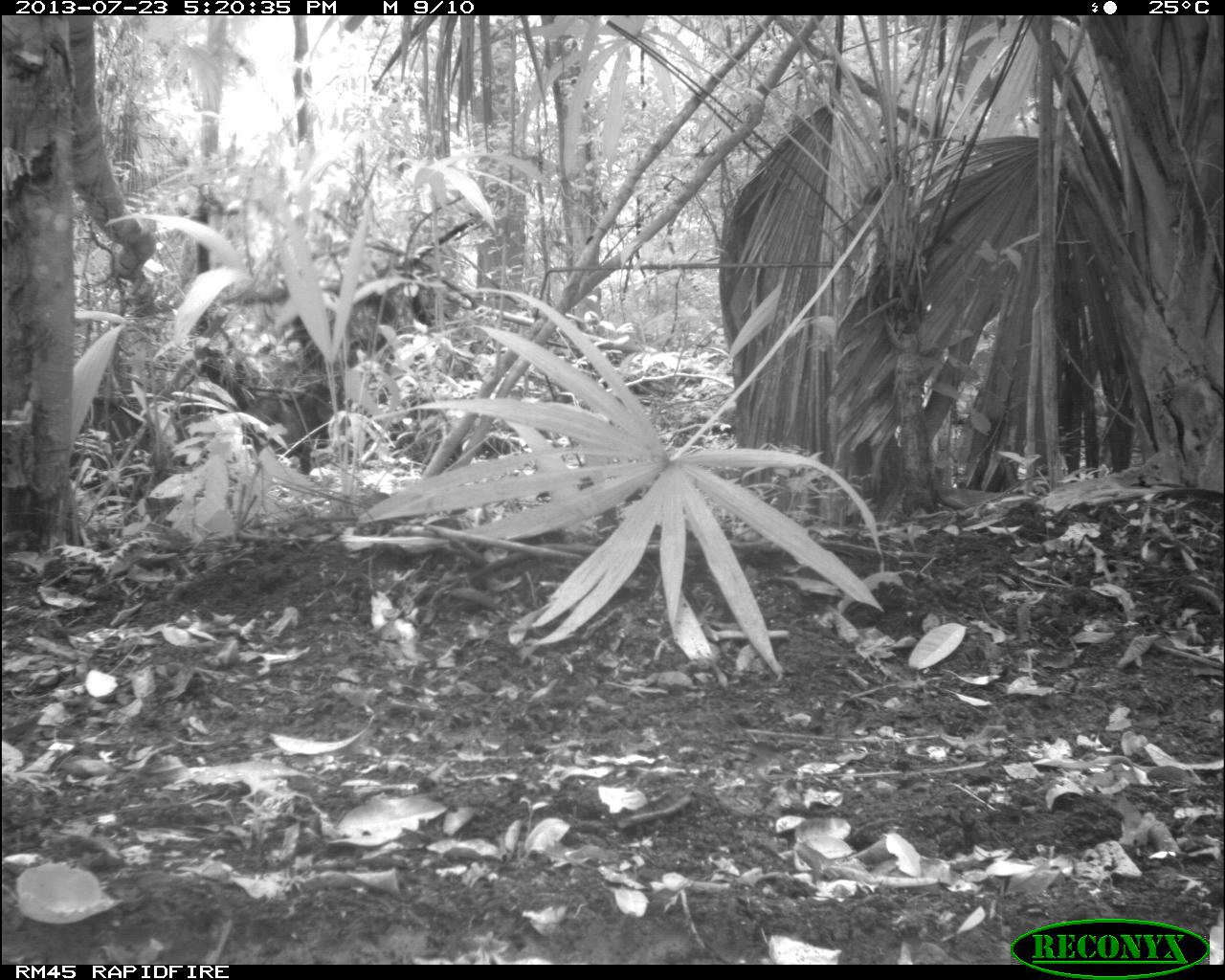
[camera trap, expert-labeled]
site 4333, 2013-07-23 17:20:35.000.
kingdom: Animalia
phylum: Chordata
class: Mammalia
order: Artiodactyla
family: Tayassuidae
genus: Tayassu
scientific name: Tayassu pecari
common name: white-lipped peccary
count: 4